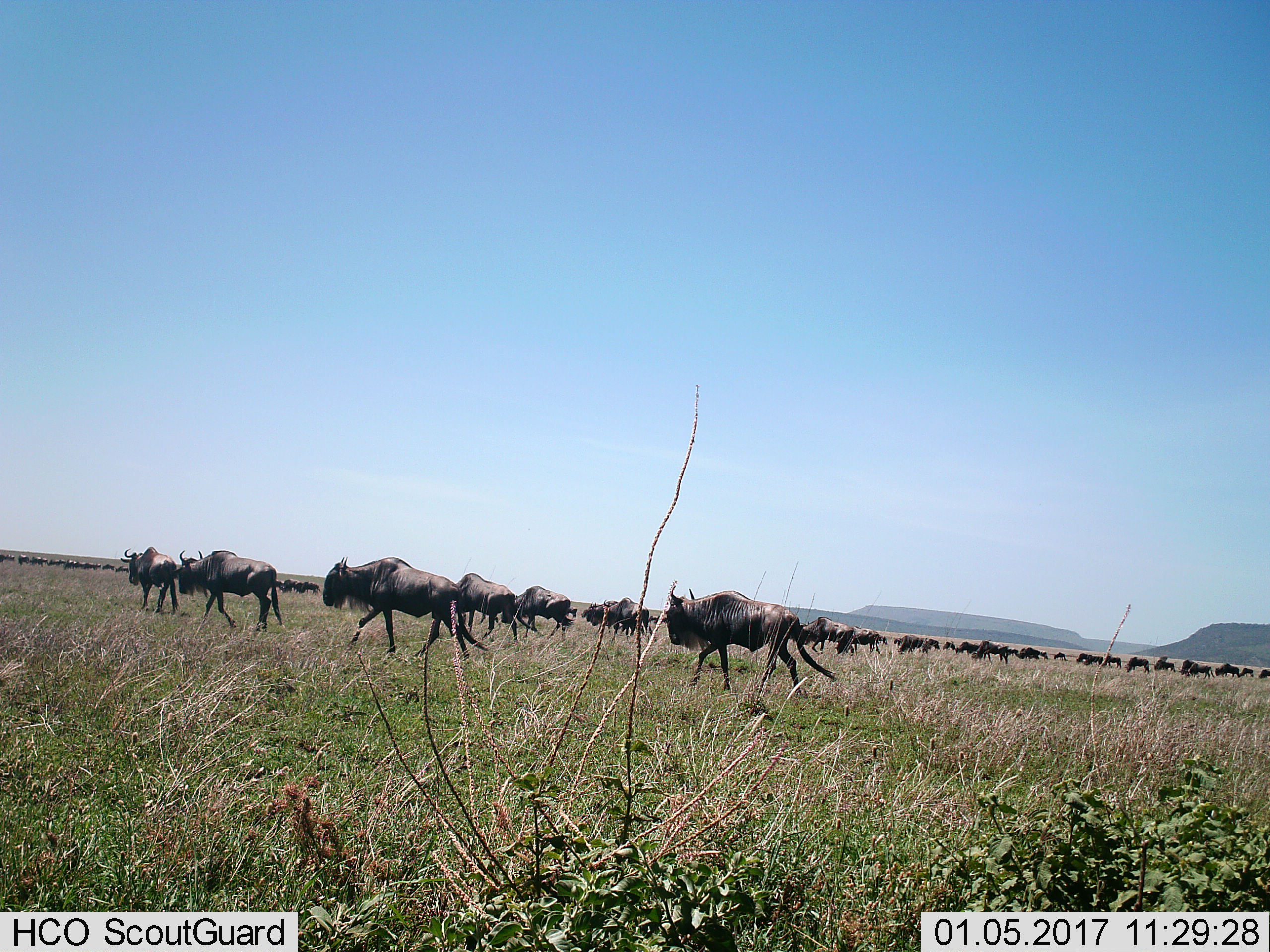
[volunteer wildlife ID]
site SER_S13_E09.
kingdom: Animalia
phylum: Chordata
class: Mammalia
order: Artiodactyla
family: Bovidae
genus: Connochaetes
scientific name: Connochaetes taurinus taurinus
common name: blue wildebeest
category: wildebeestblue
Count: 11-50.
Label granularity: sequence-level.